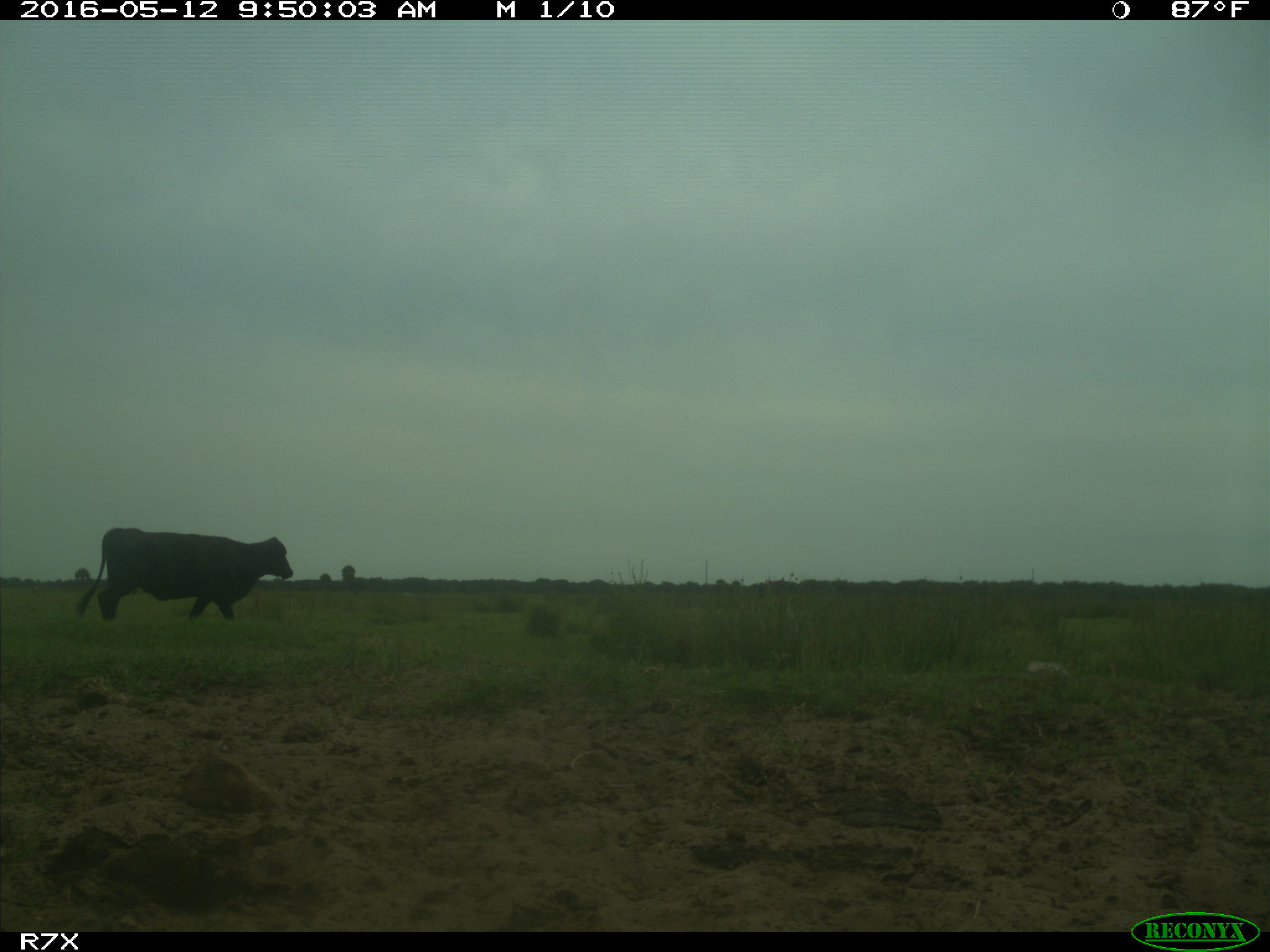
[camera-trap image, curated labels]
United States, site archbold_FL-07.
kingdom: Animalia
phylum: Chordata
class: Mammalia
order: Artiodactyla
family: Bovidae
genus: Bos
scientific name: Bos taurus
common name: domestic cow